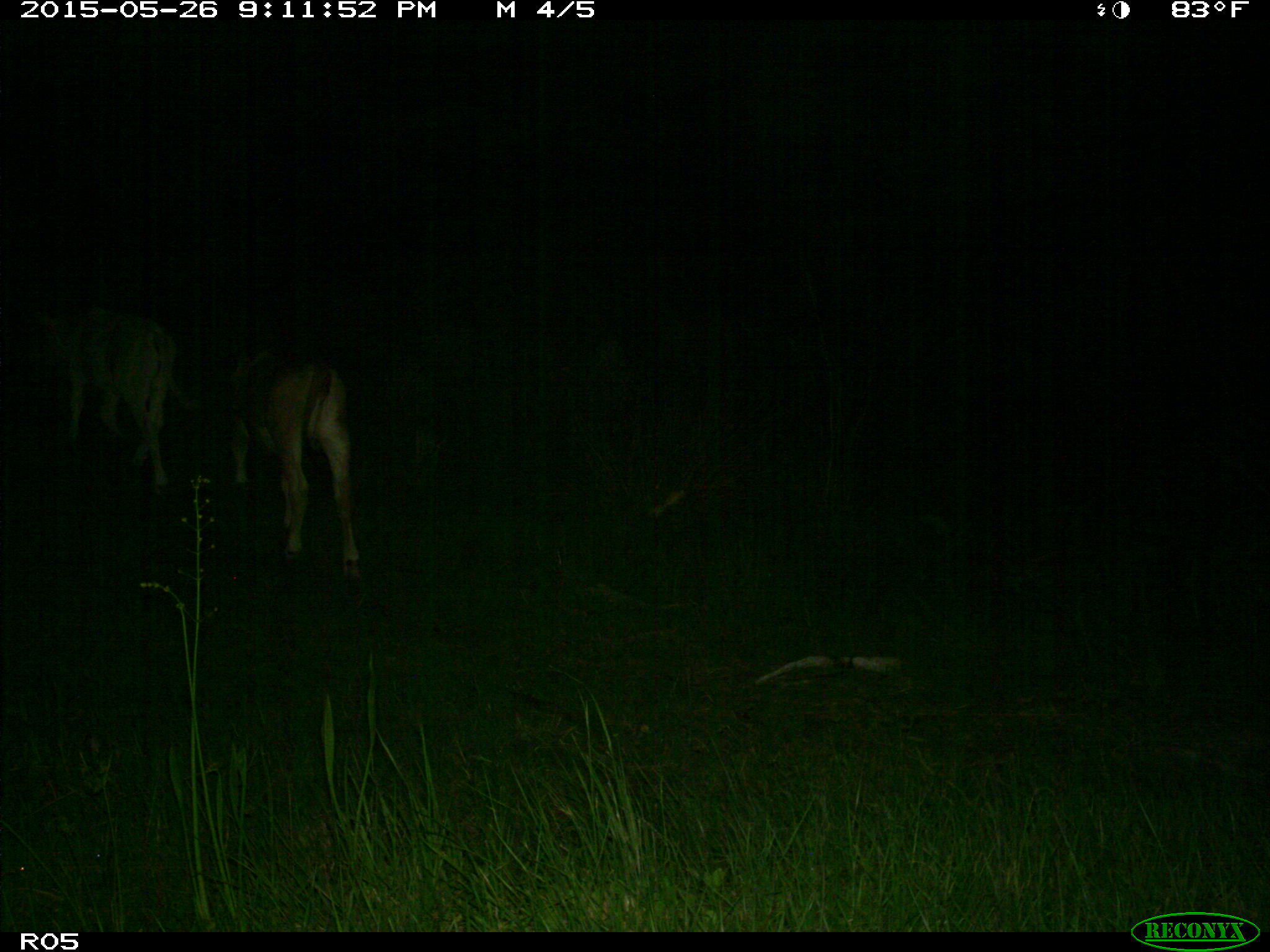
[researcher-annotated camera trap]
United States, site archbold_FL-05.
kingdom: Animalia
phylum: Chordata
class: Mammalia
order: Artiodactyla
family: Bovidae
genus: Bos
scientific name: Bos taurus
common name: domestic cow